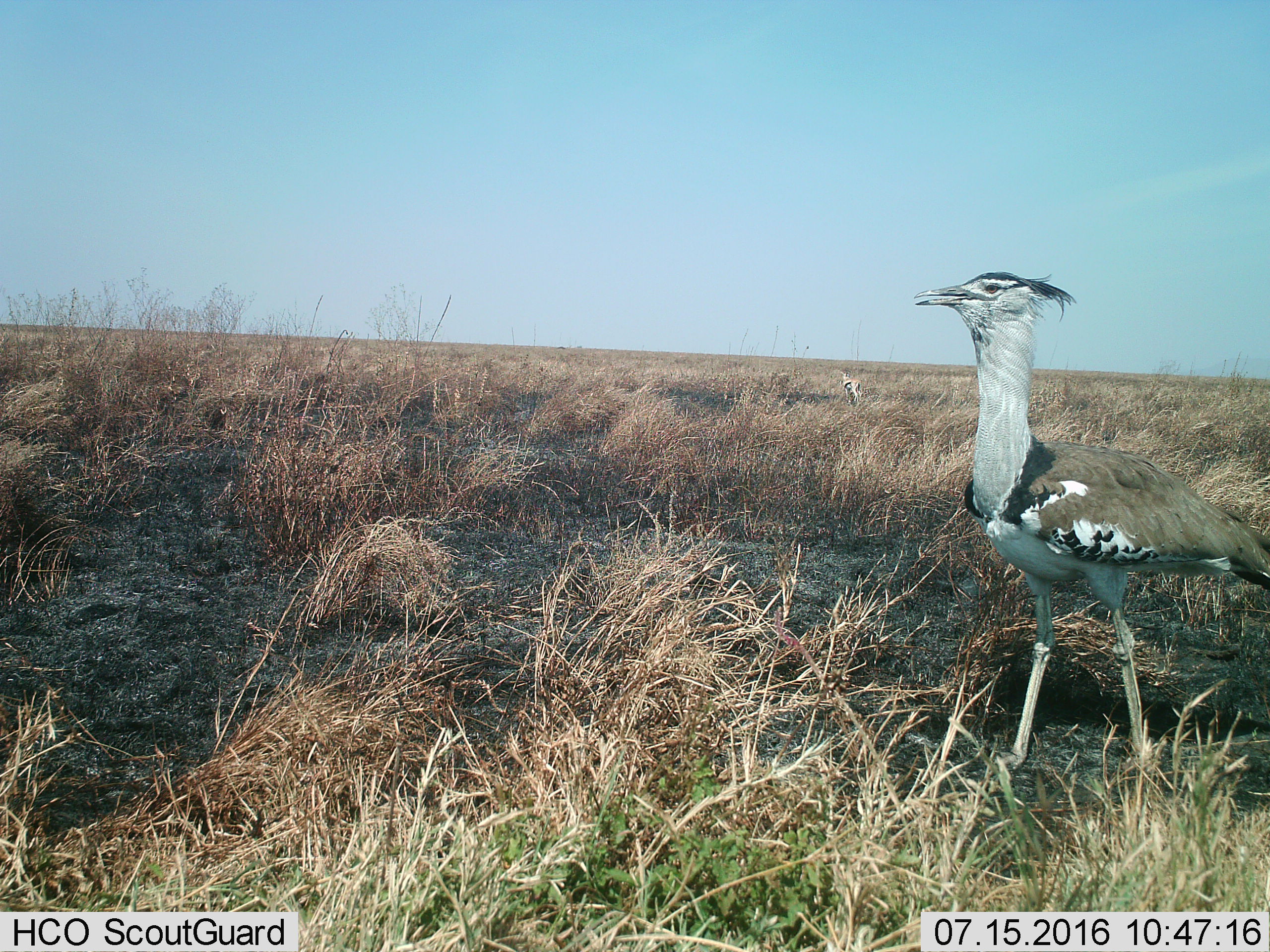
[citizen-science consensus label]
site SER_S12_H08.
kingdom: Animalia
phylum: Chordata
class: Aves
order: Otidiformes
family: Otididae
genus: Ardeotis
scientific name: Ardeotis kori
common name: kori bustard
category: bustardkori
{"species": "bustardkori (kori bustard) (Ardeotis kori)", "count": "1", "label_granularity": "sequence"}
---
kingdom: Animalia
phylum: Chordata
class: Mammalia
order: Artiodactyla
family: Bovidae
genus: Eudorcas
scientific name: Eudorcas thomsonii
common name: thomson's gazelle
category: gazellethomsons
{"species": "gazellethomsons (thomson's gazelle) (Eudorcas thomsonii)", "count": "1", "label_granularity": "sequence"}